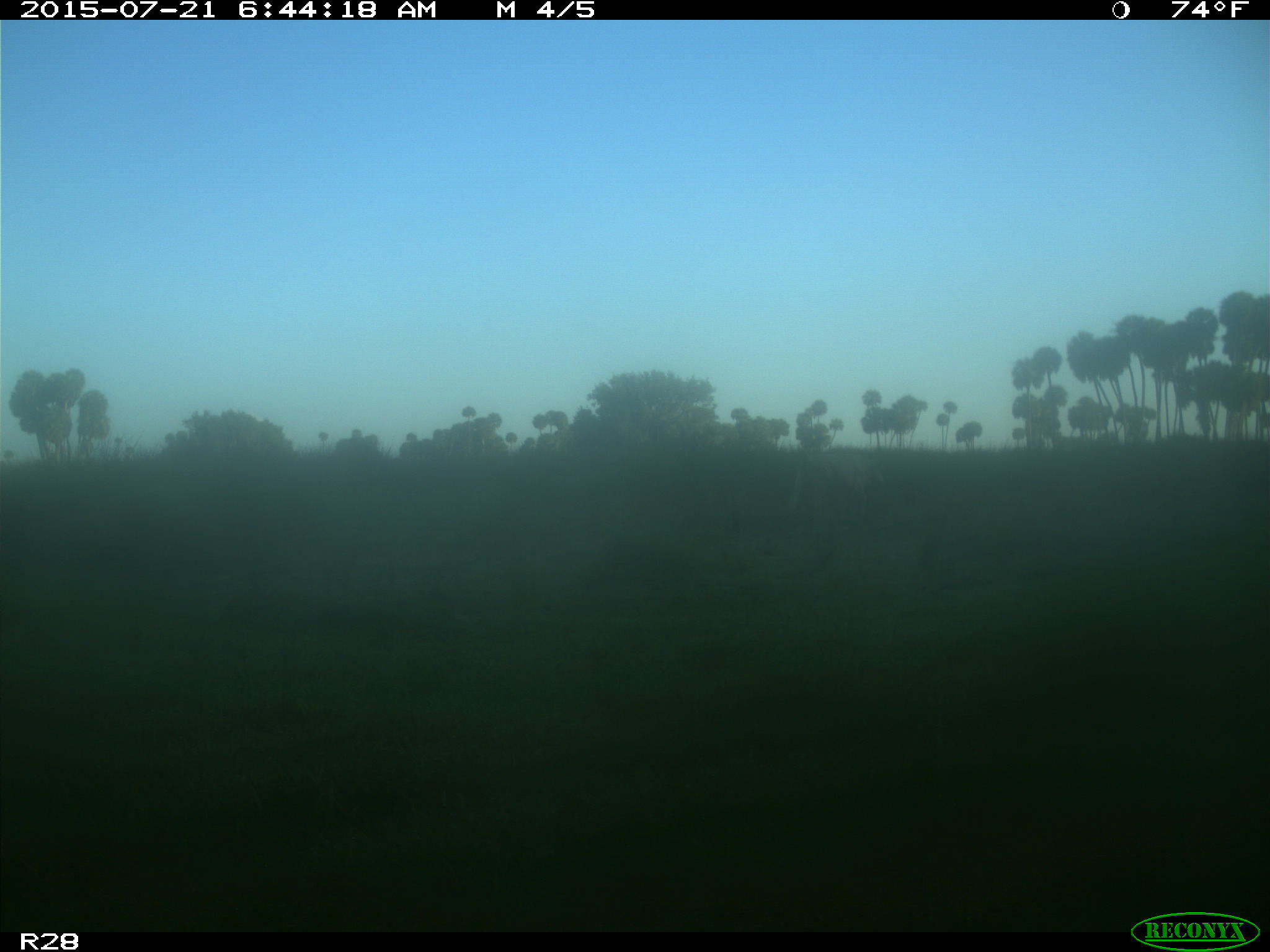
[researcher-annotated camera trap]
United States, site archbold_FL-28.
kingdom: Animalia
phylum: Chordata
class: Mammalia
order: Artiodactyla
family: Bovidae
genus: Bos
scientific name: Bos taurus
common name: domestic cow